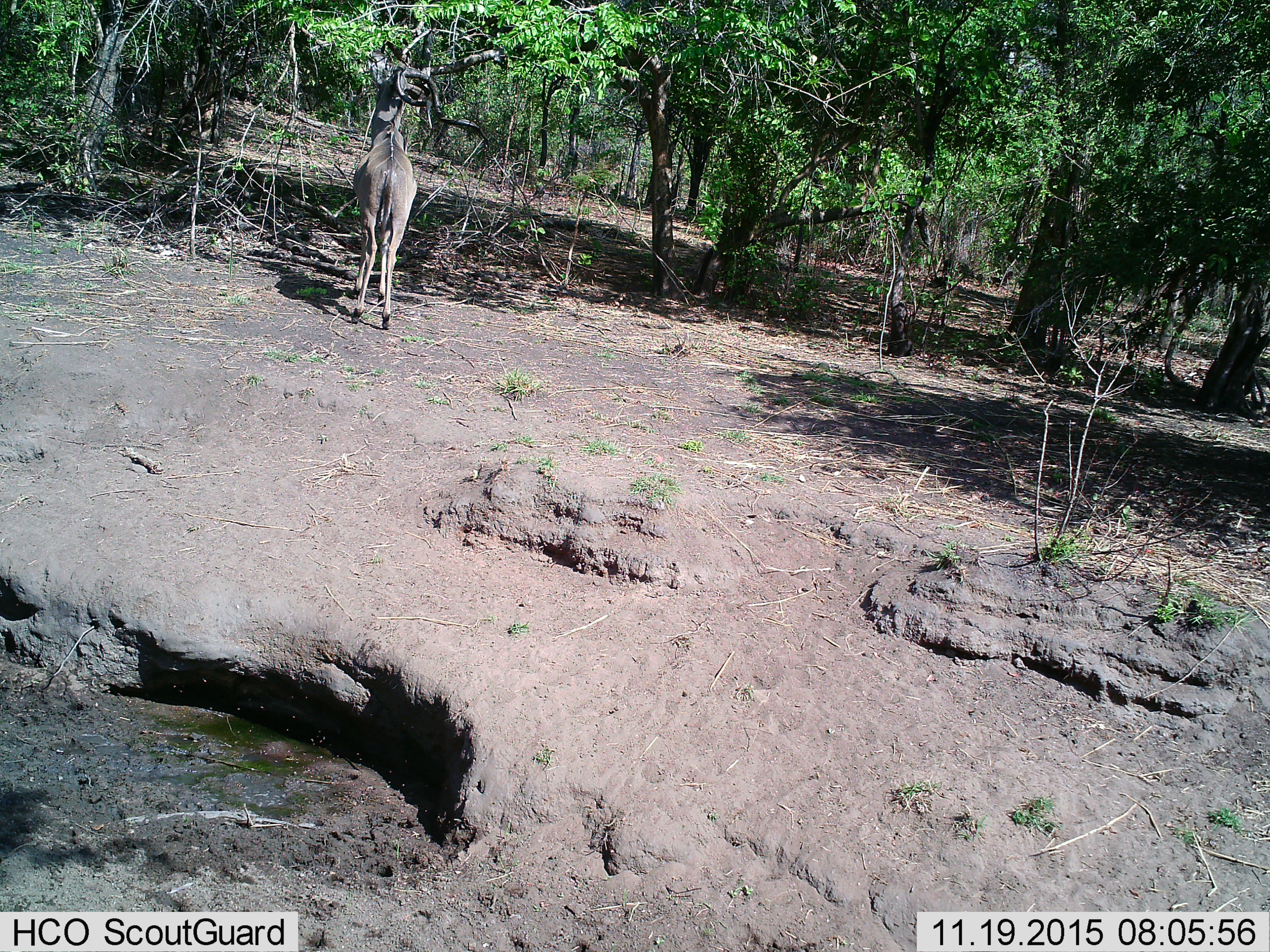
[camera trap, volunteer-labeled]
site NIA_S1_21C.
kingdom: Animalia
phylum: Chordata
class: Mammalia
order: Artiodactyla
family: Bovidae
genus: Tragelaphus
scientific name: Tragelaphus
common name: kudu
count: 1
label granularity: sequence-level